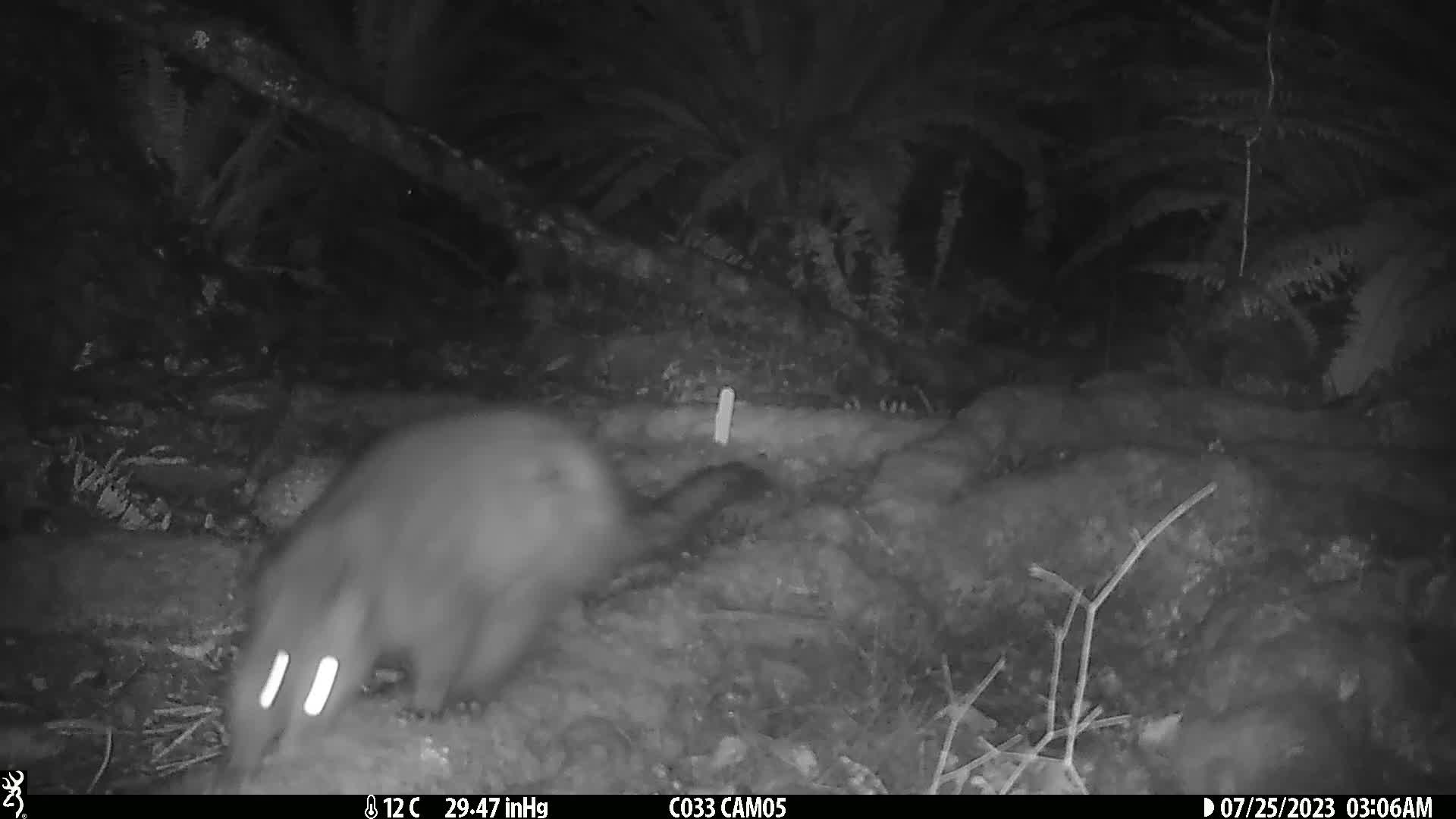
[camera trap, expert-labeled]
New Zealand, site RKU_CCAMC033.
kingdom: Animalia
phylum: Chordata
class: Mammalia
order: Diprotodontia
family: Phalangeridae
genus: Trichosurus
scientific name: Trichosurus vulpecula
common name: common brushtail possum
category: possum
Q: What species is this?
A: Possum (common brushtail possum) (Trichosurus vulpecula).